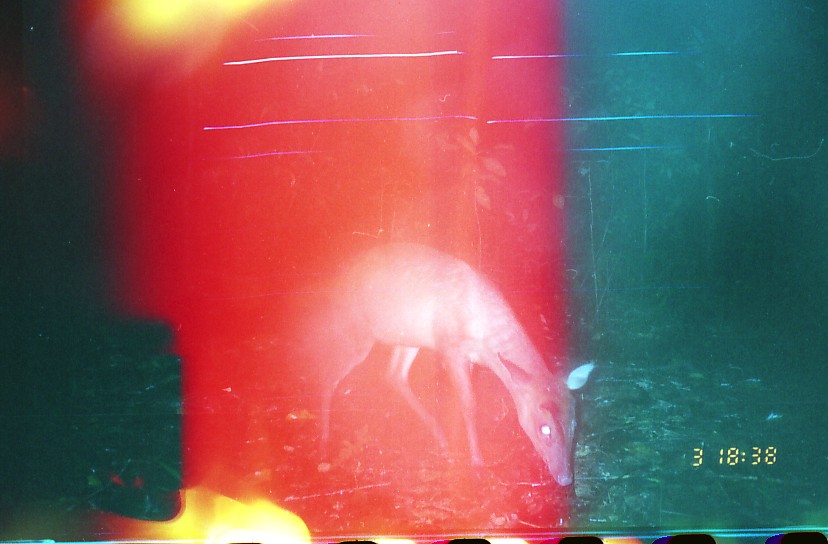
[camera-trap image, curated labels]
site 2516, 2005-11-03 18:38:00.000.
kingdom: Animalia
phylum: Chordata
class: Mammalia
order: Artiodactyla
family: Cervidae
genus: Muntiacus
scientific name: Muntiacus muntjak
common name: southern red muntjac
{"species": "Muntiacus muntjak (southern red muntjac)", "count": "1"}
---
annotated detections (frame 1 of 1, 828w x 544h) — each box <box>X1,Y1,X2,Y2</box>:
muntiacus muntjak: <box>315,242,595,487</box>